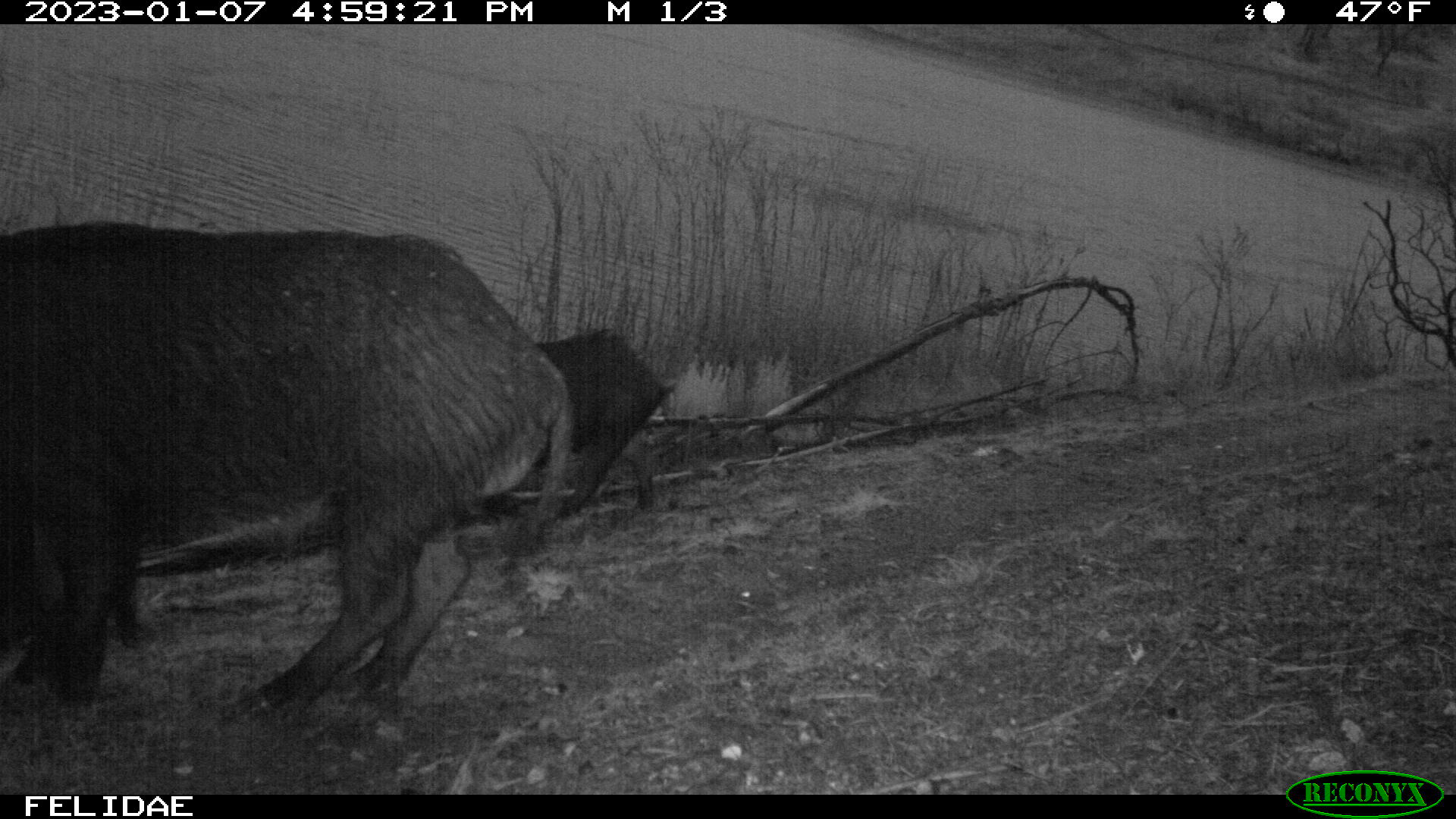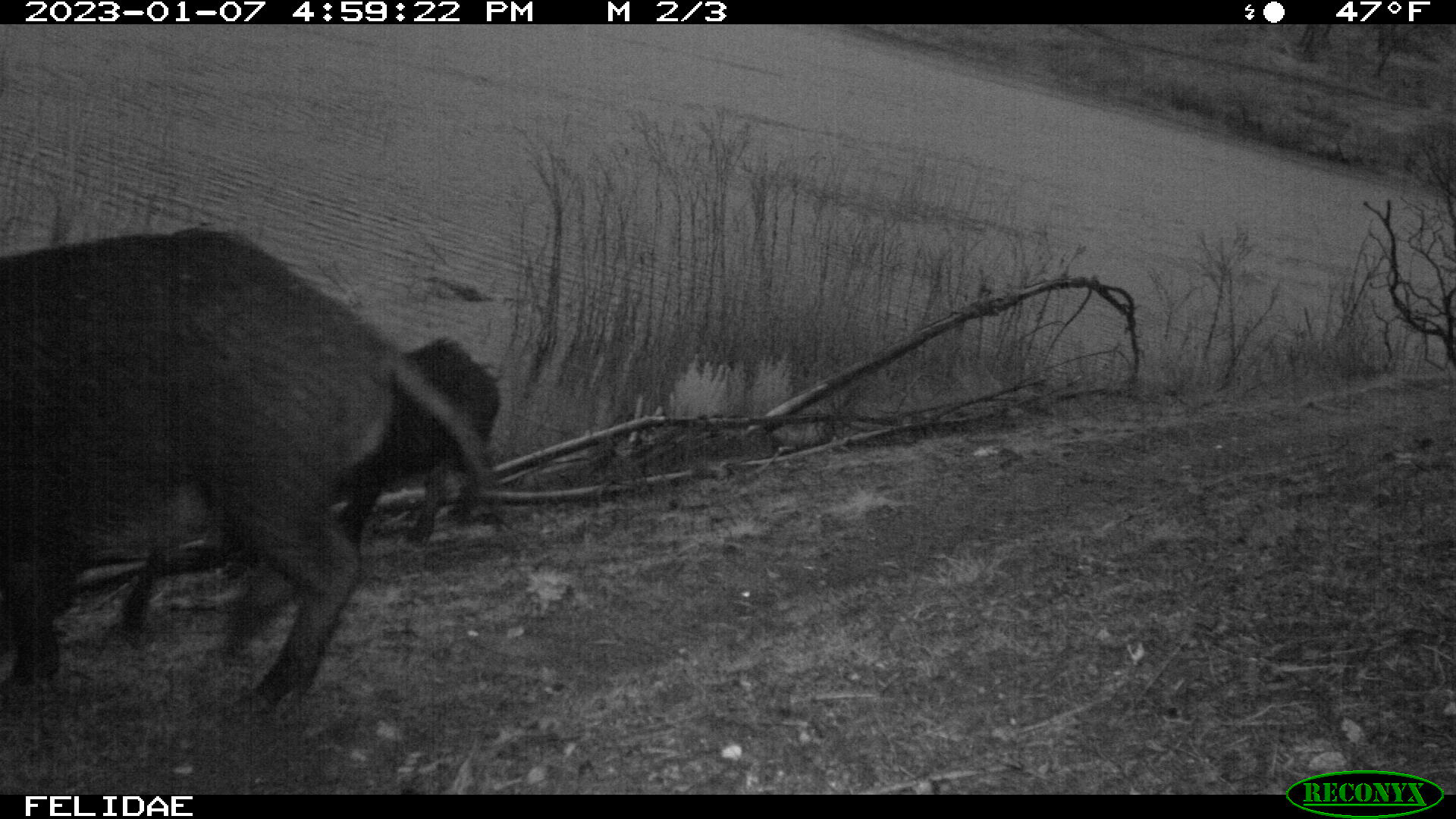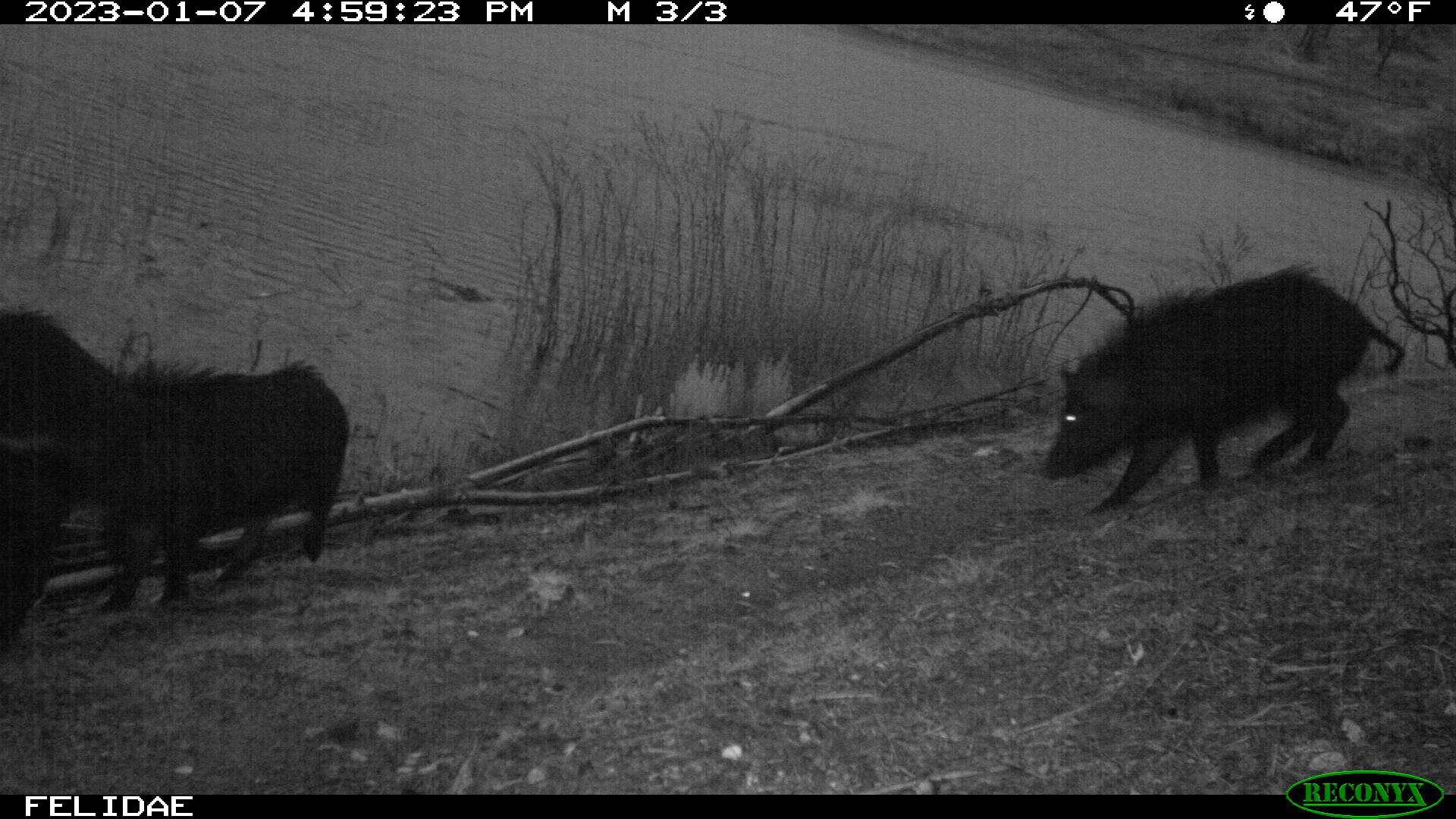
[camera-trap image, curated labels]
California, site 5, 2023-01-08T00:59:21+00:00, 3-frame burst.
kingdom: Animalia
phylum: Chordata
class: Mammalia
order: Artiodactyla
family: Suidae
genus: Sus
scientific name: Sus scrofa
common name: wild boar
Wild boar (Sus scrofa).